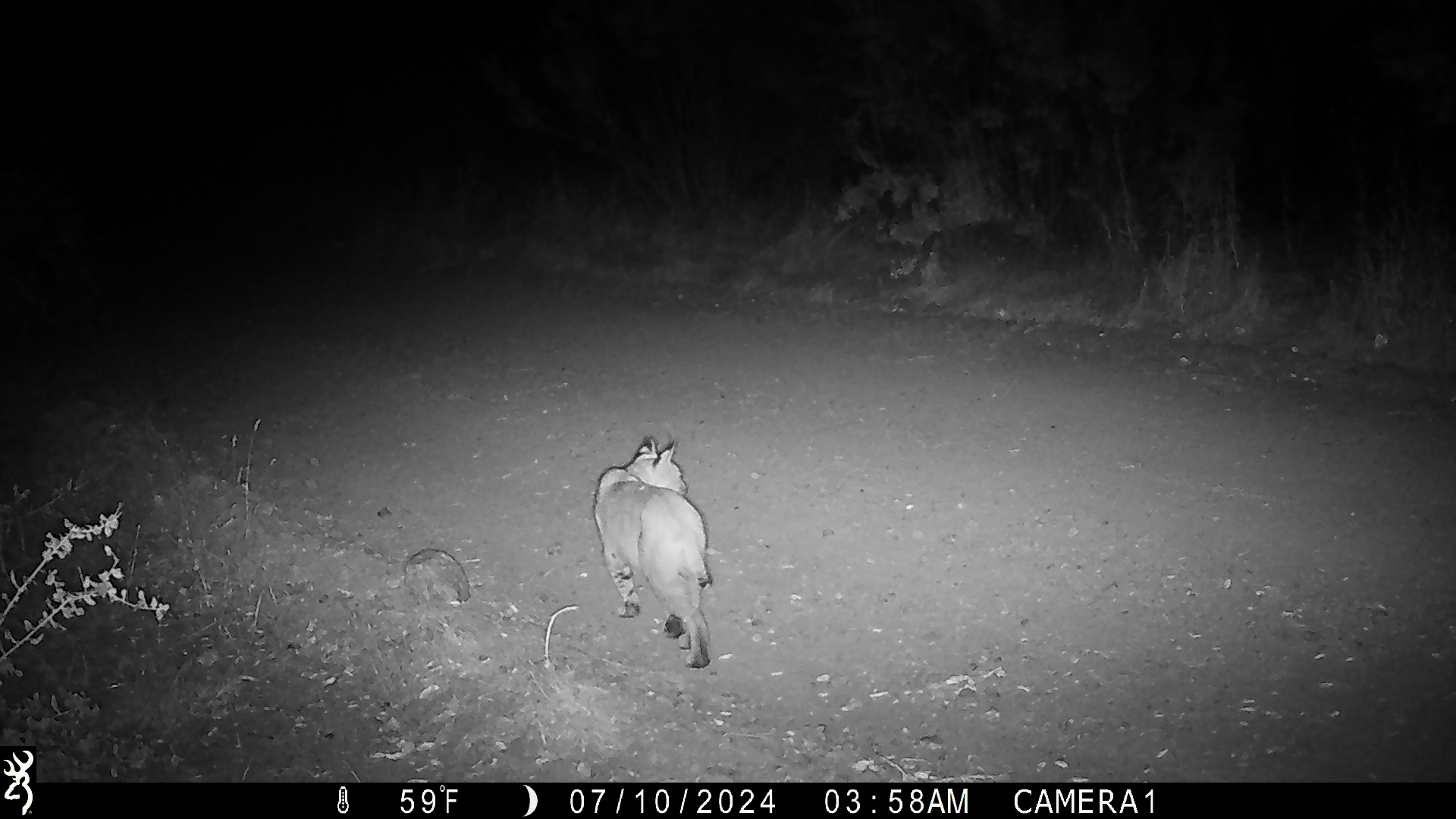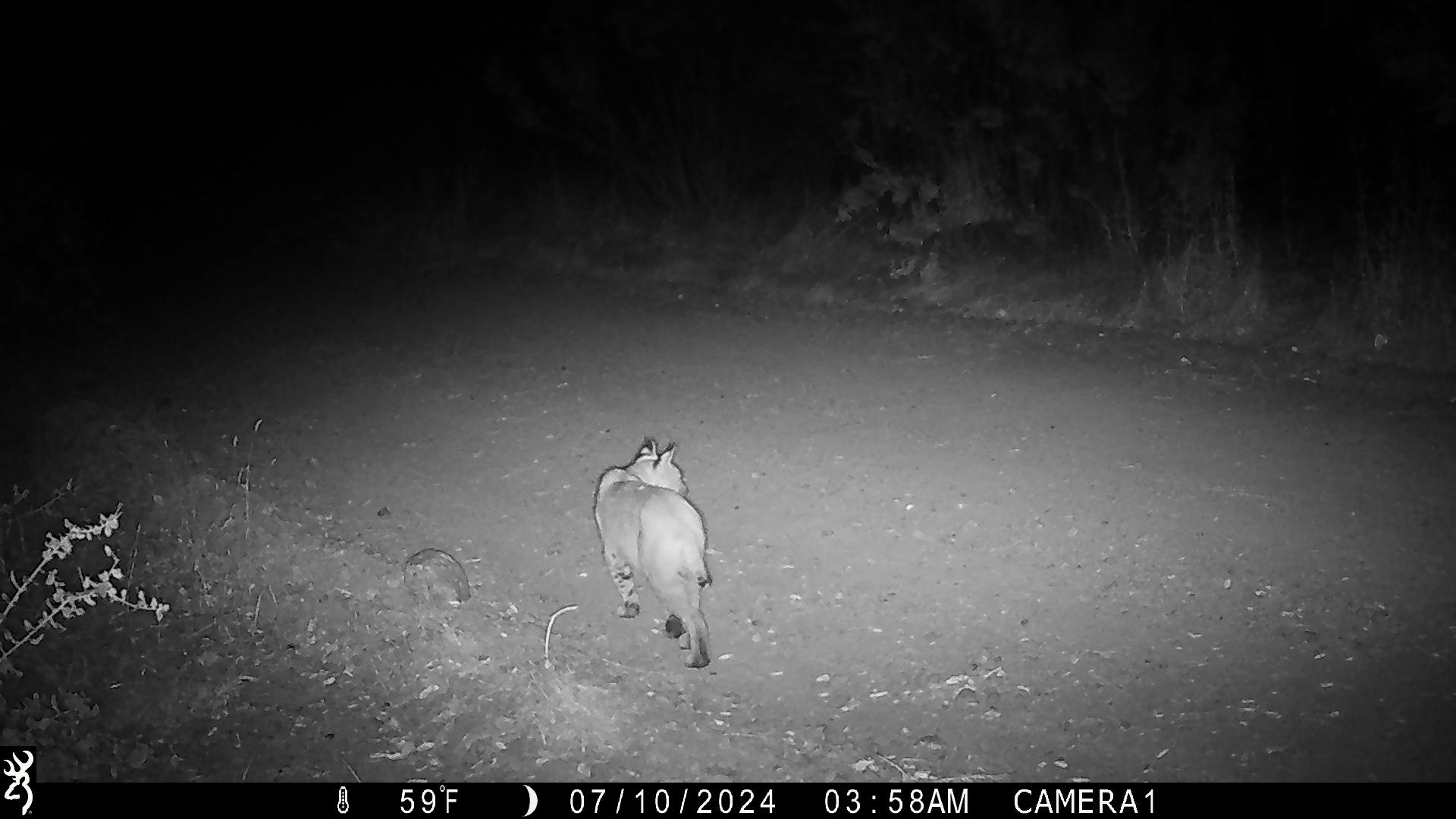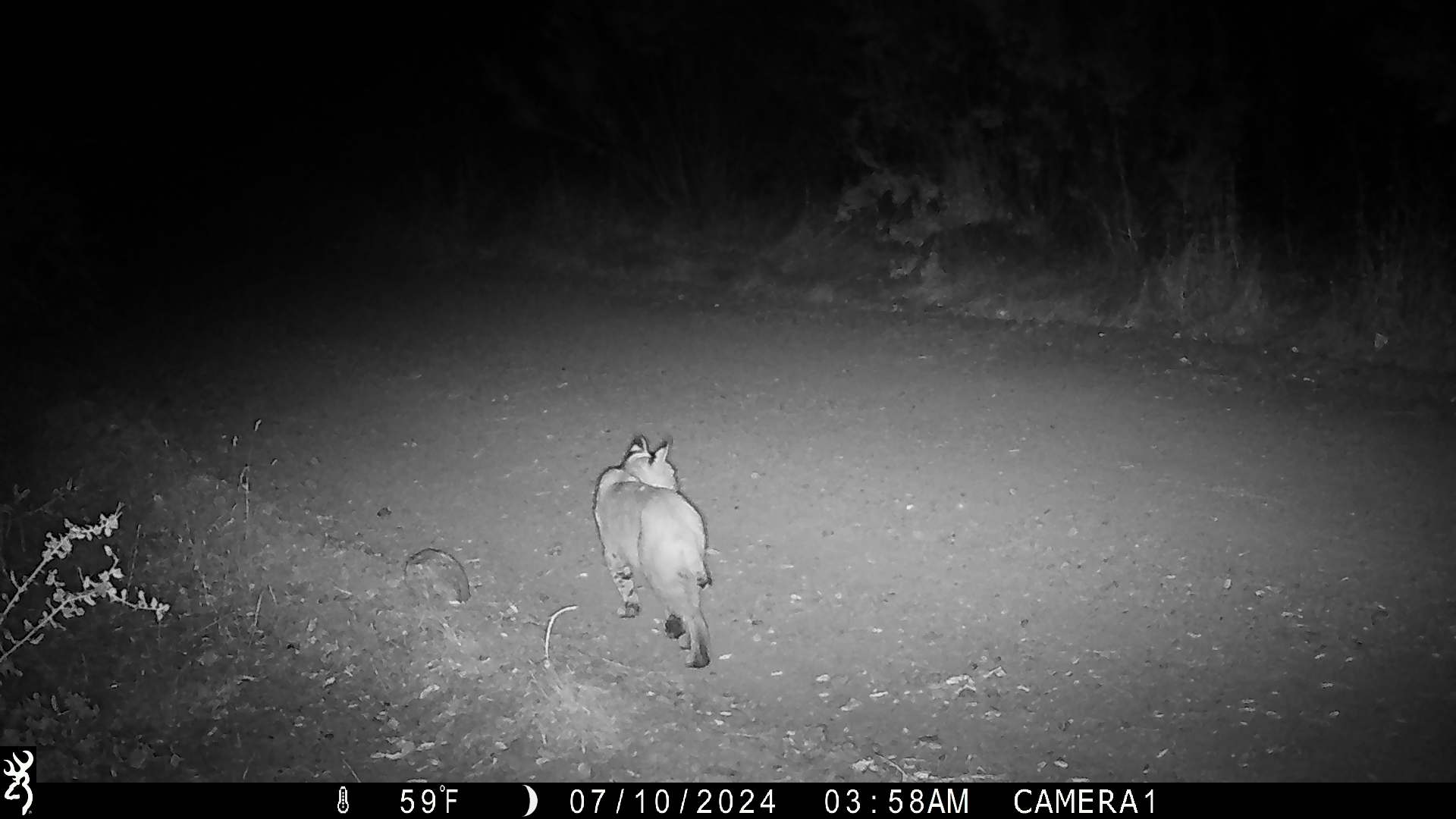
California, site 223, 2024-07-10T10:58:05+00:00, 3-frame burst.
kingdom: Animalia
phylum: Chordata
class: Mammalia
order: Carnivora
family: Felidae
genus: Lynx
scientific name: Lynx rufus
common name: bobcat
Bobcat (Lynx rufus).